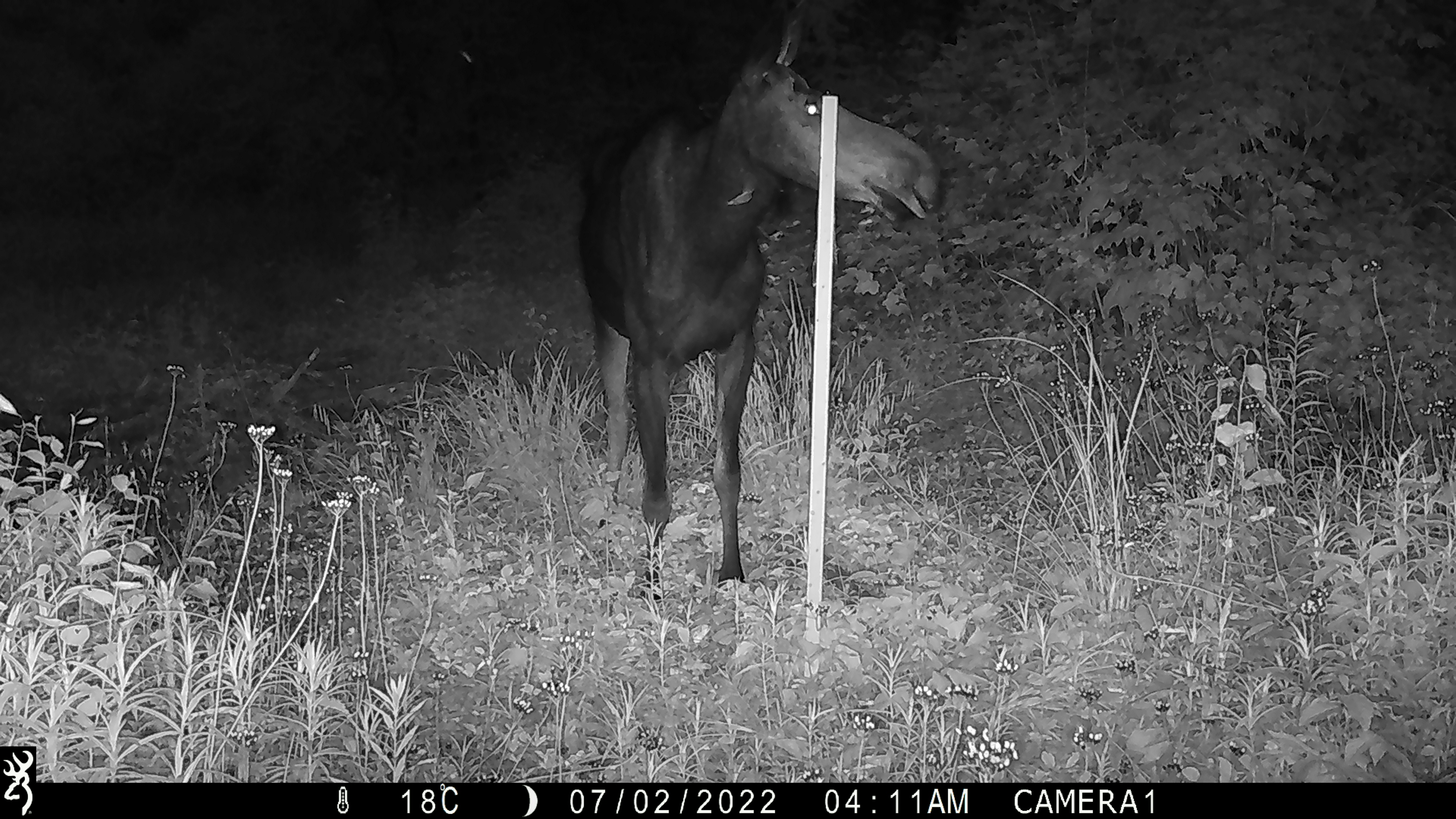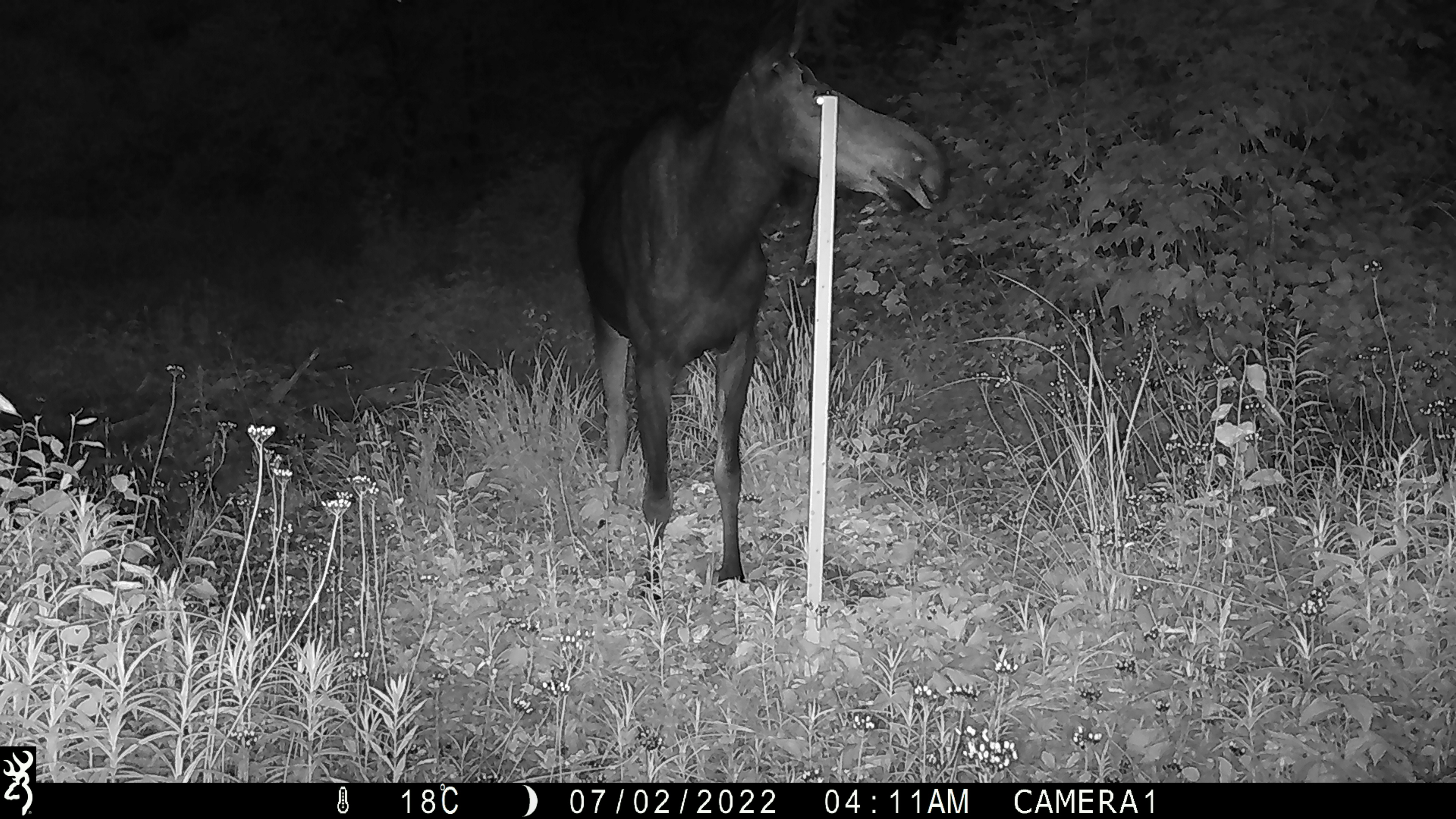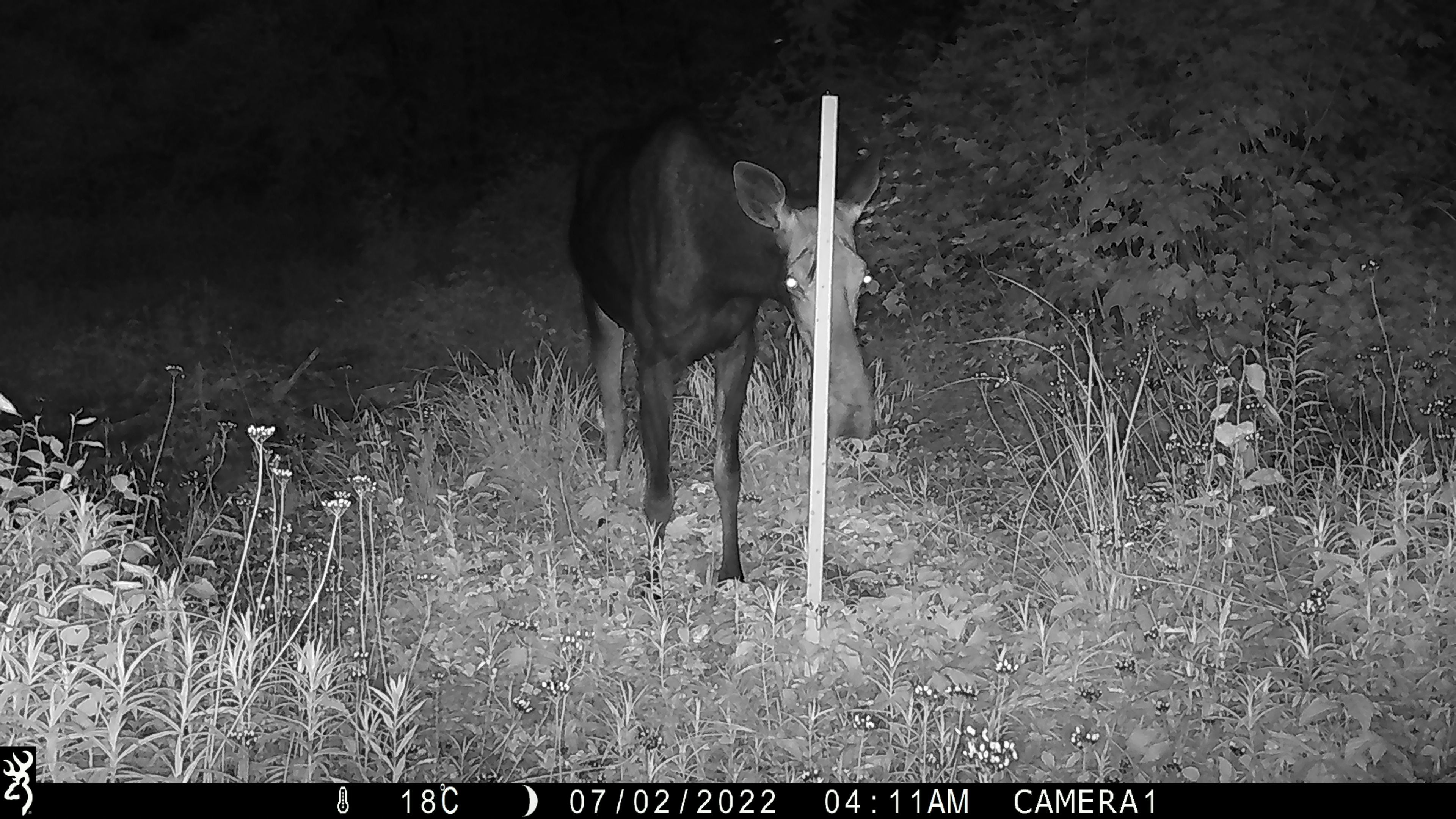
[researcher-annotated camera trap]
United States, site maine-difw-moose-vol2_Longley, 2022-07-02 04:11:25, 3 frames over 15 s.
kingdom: Animalia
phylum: Chordata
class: Mammalia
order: Artiodactyla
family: Cervidae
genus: Alces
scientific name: Alces alces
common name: moose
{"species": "moose (Alces alces)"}